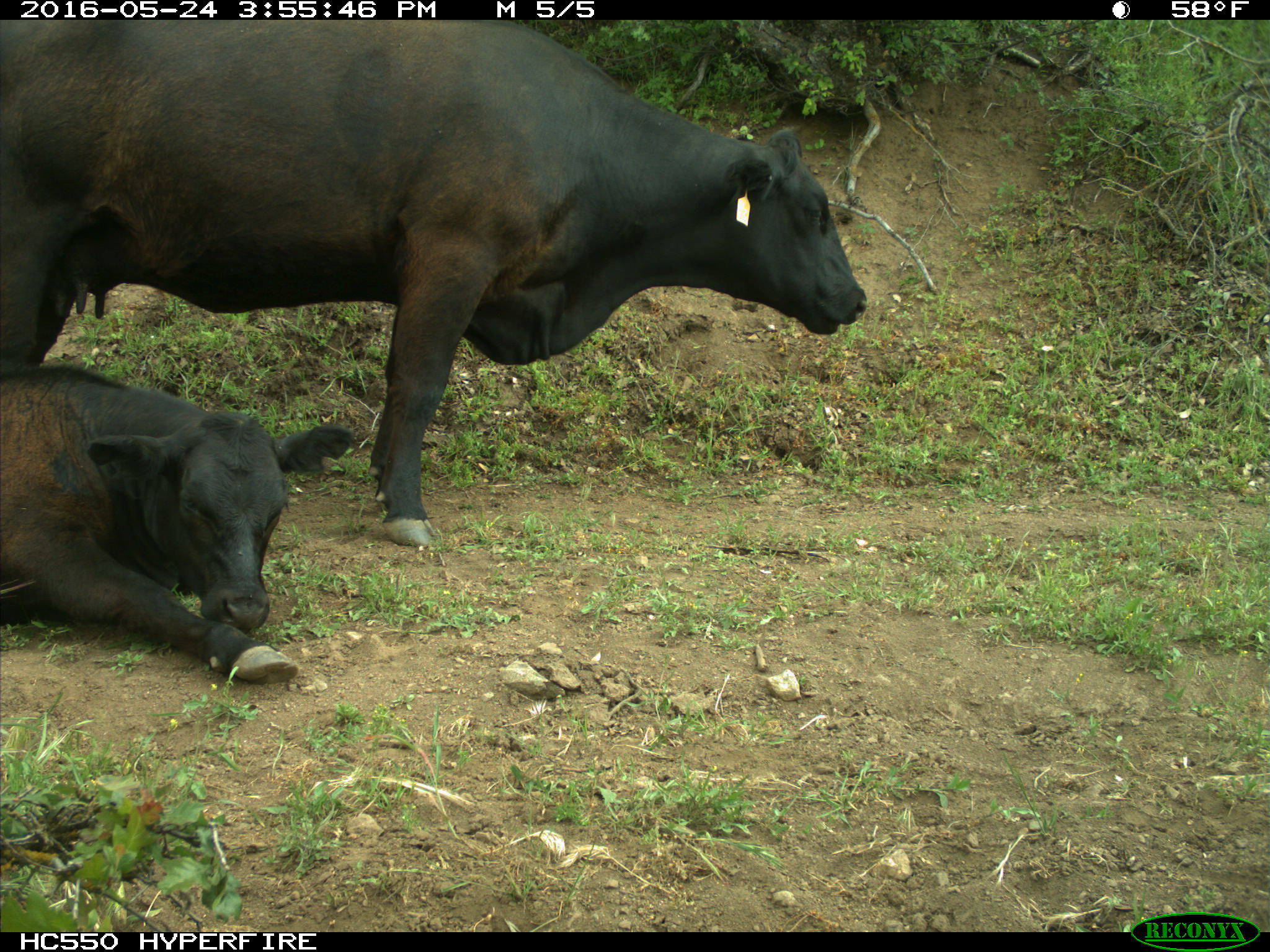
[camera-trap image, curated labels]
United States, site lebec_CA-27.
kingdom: Animalia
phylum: Chordata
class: Mammalia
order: Artiodactyla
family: Bovidae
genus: Bos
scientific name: Bos taurus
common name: domestic cow